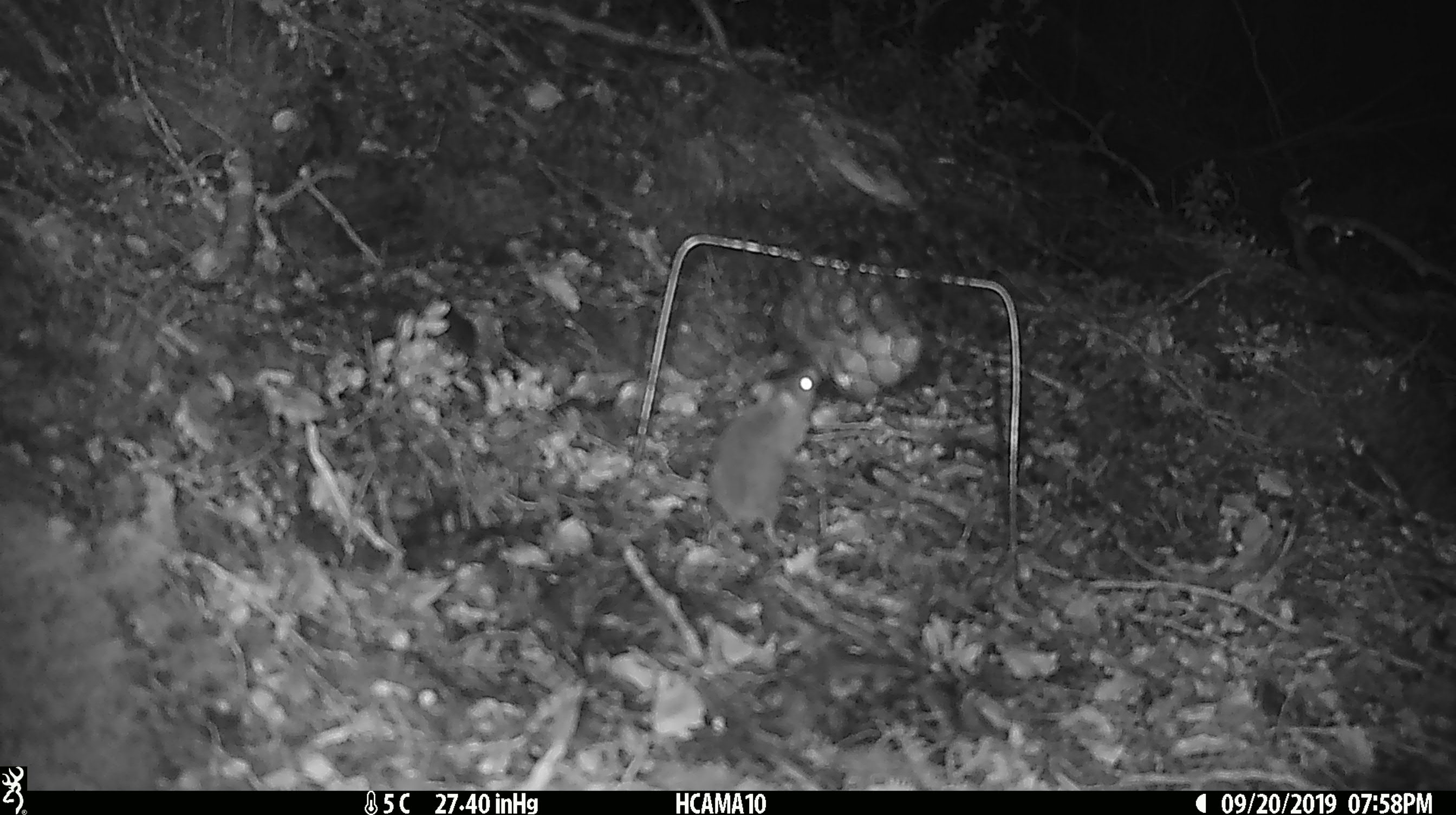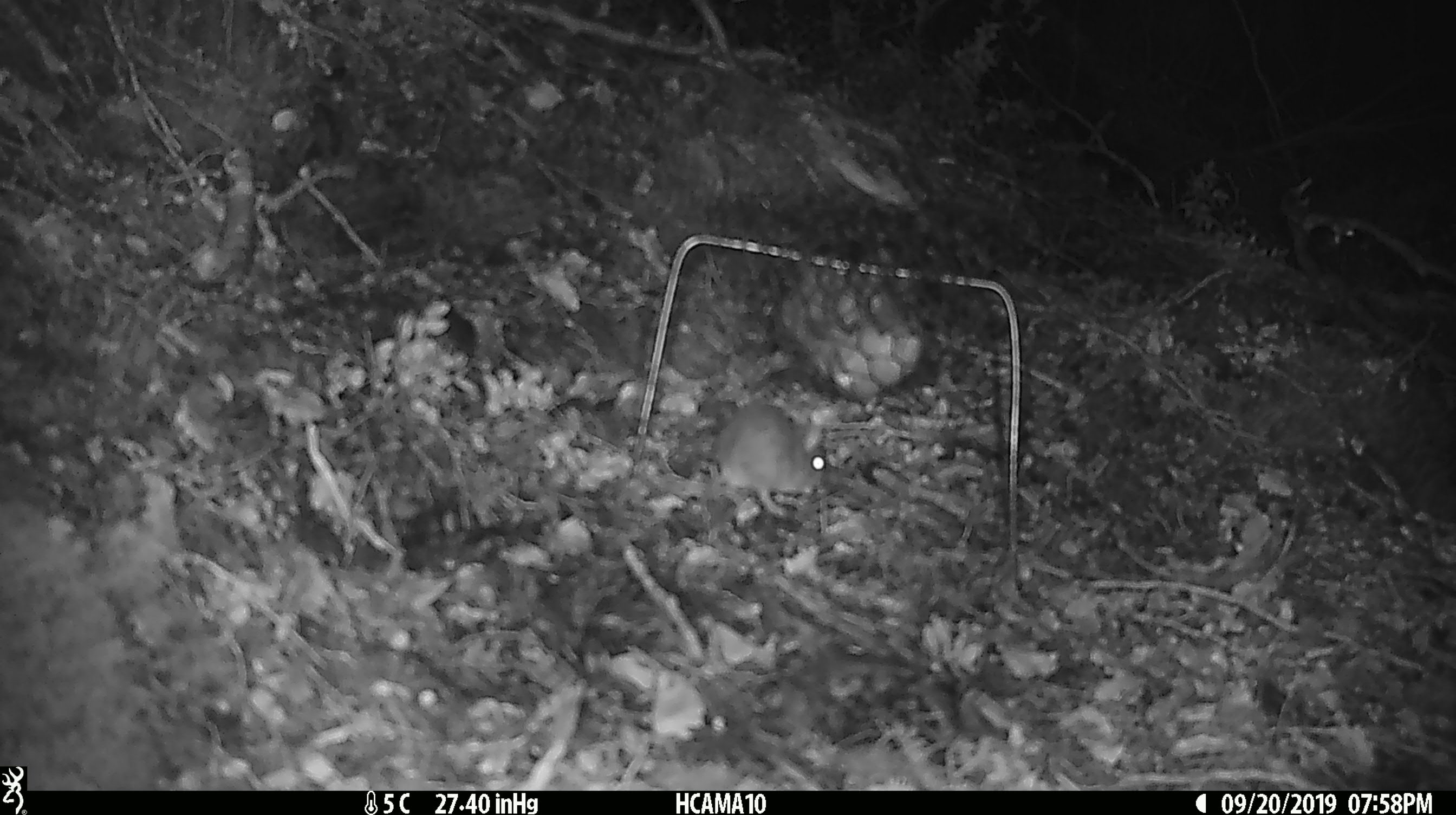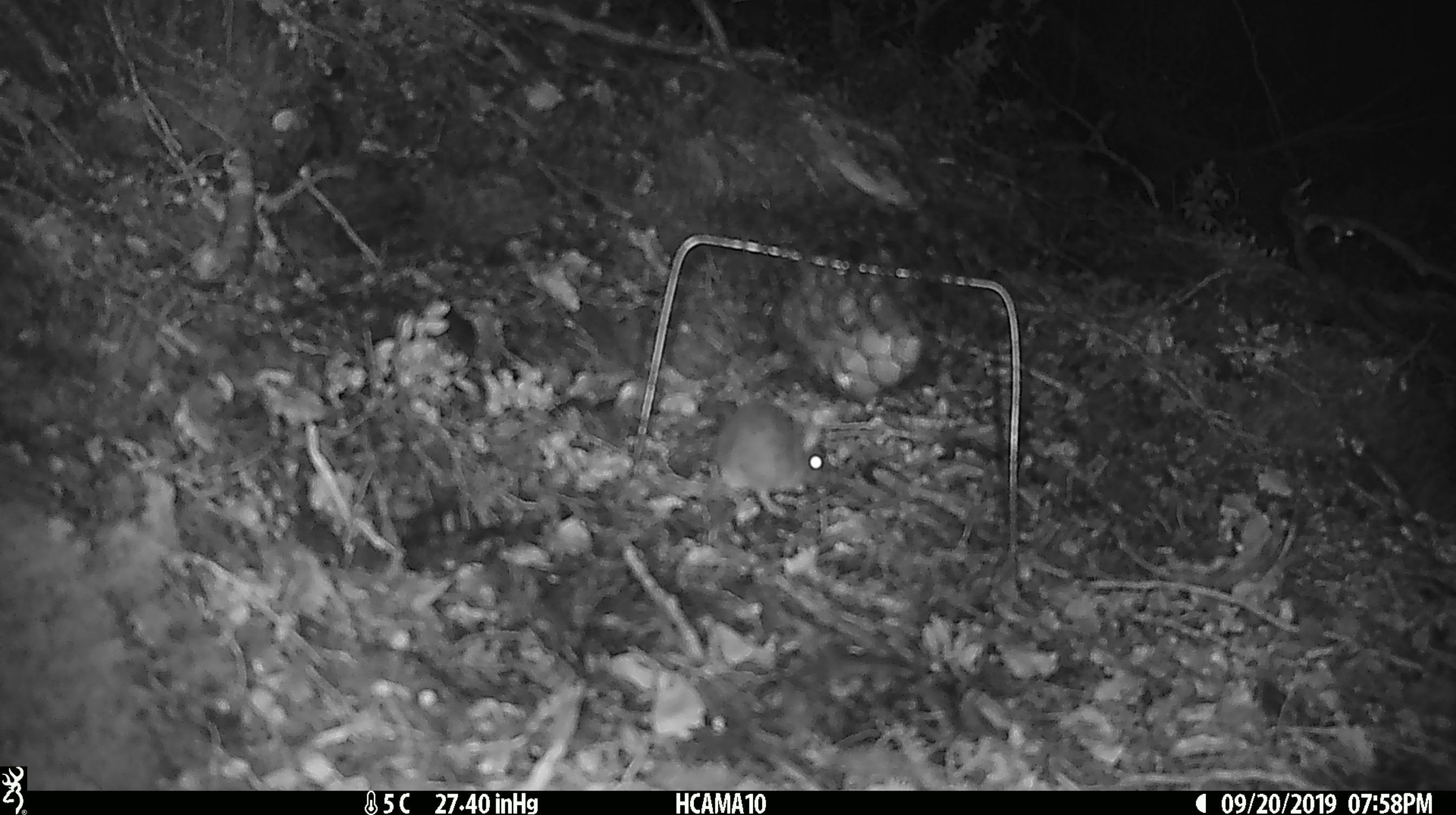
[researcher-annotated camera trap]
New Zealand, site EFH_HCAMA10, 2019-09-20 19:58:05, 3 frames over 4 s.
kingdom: Animalia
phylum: Chordata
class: Mammalia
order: Rodentia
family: Muridae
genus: Mus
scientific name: Mus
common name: mouse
Mouse (Mus).